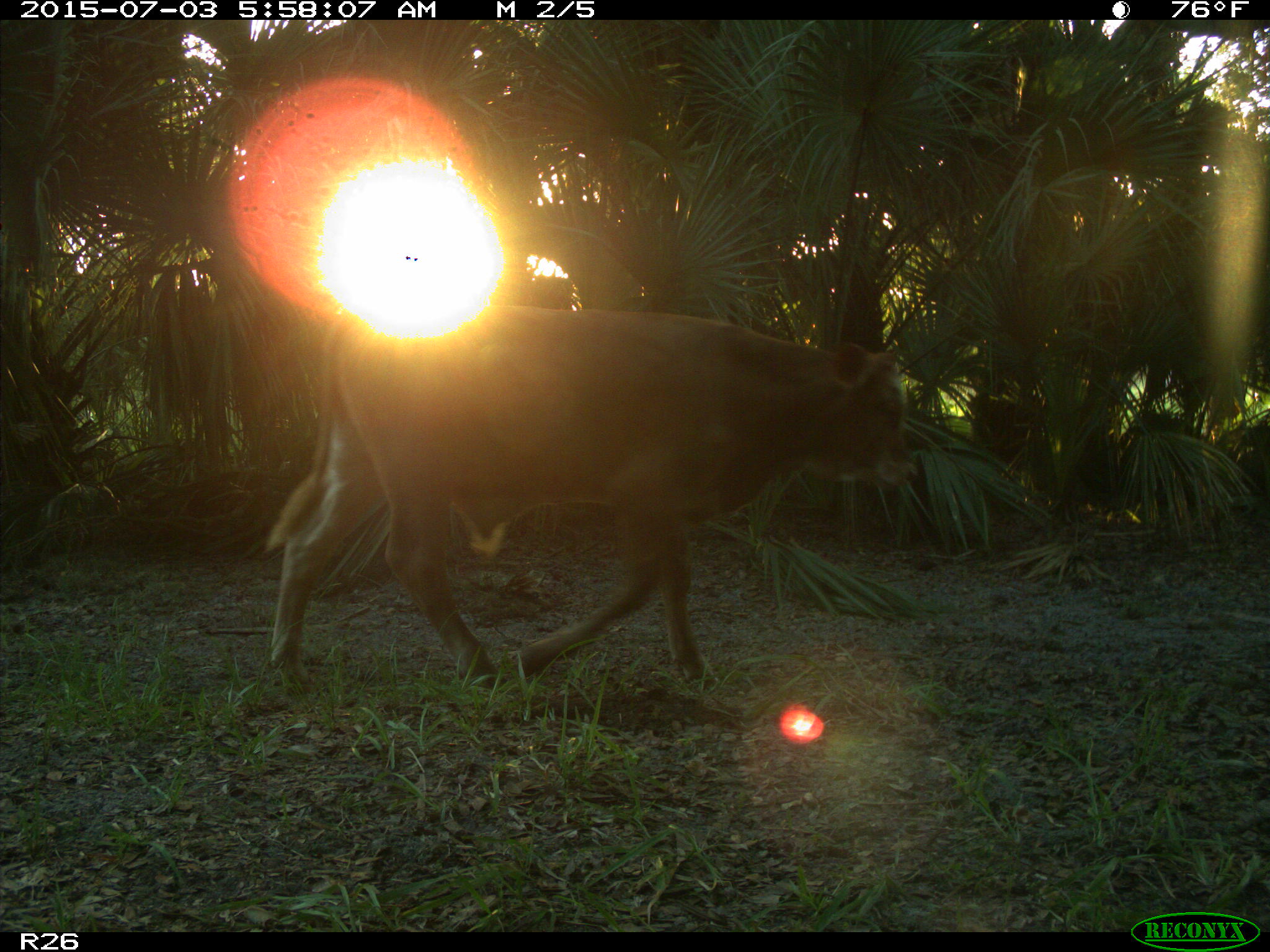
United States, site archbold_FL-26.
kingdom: Animalia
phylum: Chordata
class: Mammalia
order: Artiodactyla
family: Bovidae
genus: Bos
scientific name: Bos taurus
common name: domestic cow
Bos taurus (domestic cow).